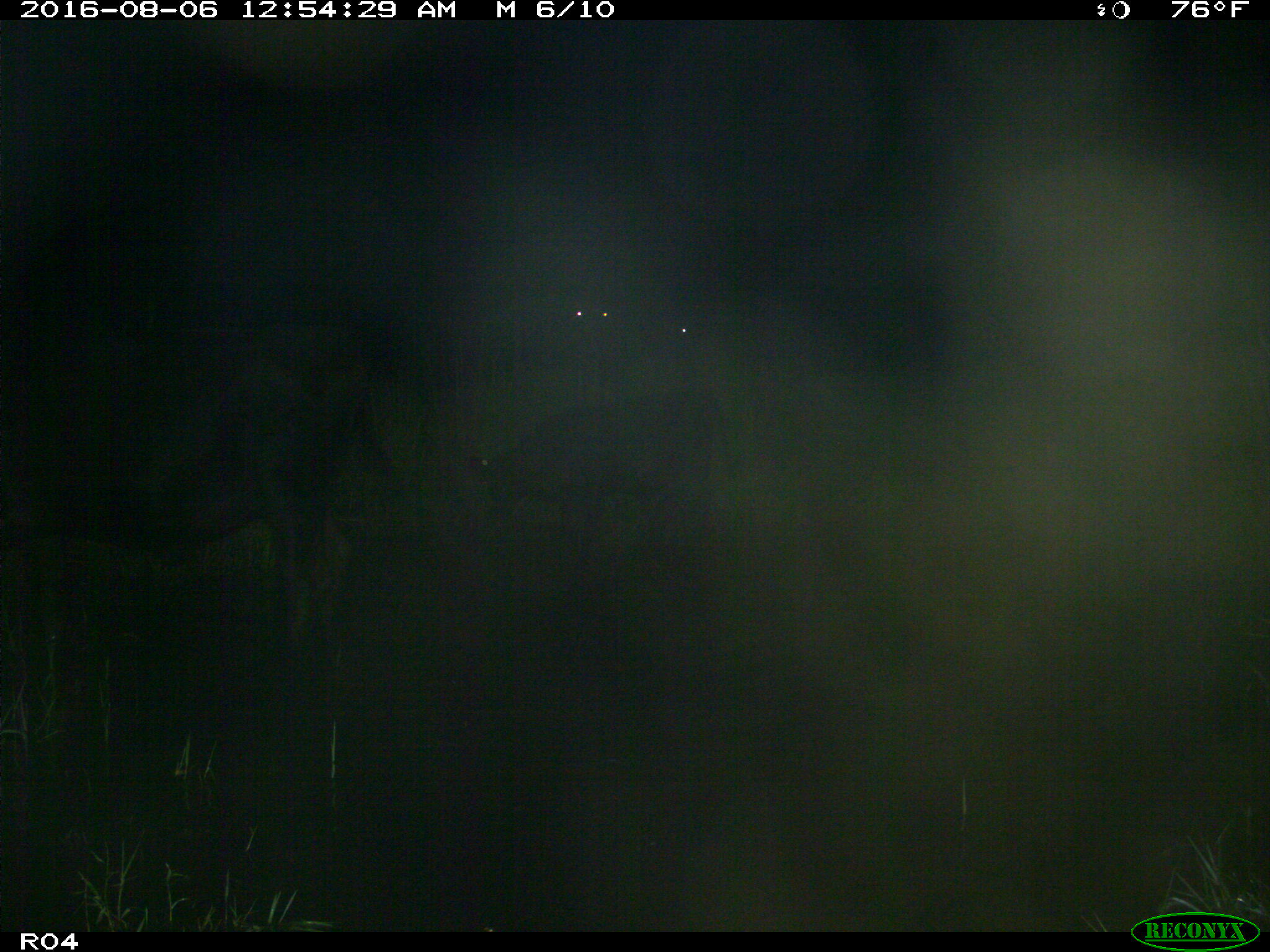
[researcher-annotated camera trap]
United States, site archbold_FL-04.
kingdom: Animalia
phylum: Chordata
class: Mammalia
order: Artiodactyla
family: Bovidae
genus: Bos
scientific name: Bos taurus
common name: domestic cow